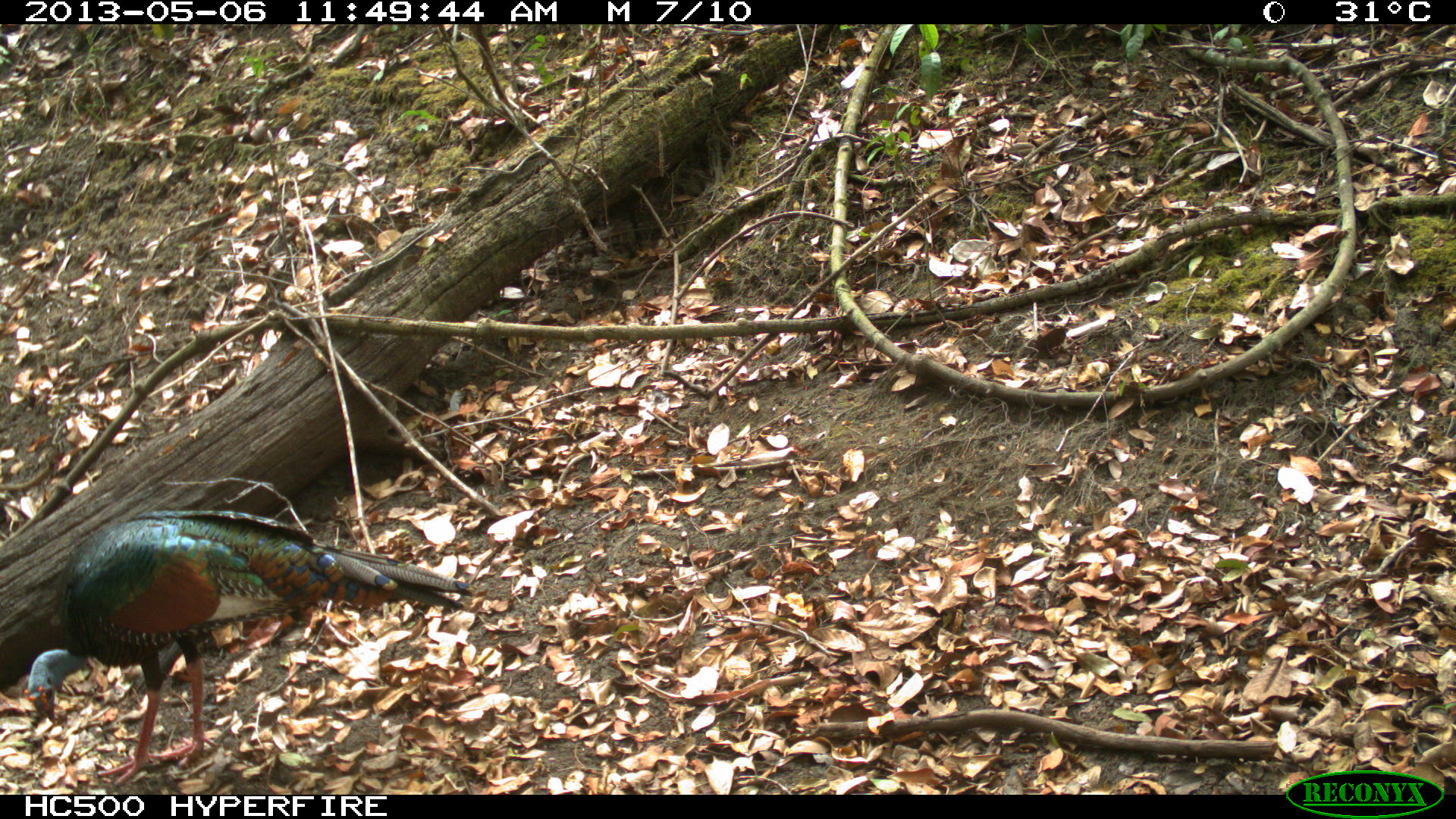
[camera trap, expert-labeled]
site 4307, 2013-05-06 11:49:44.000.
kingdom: Animalia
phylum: Chordata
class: Aves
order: Galliformes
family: Phasianidae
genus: Meleagris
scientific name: Meleagris ocellata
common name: ocellated turkey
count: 1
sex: male